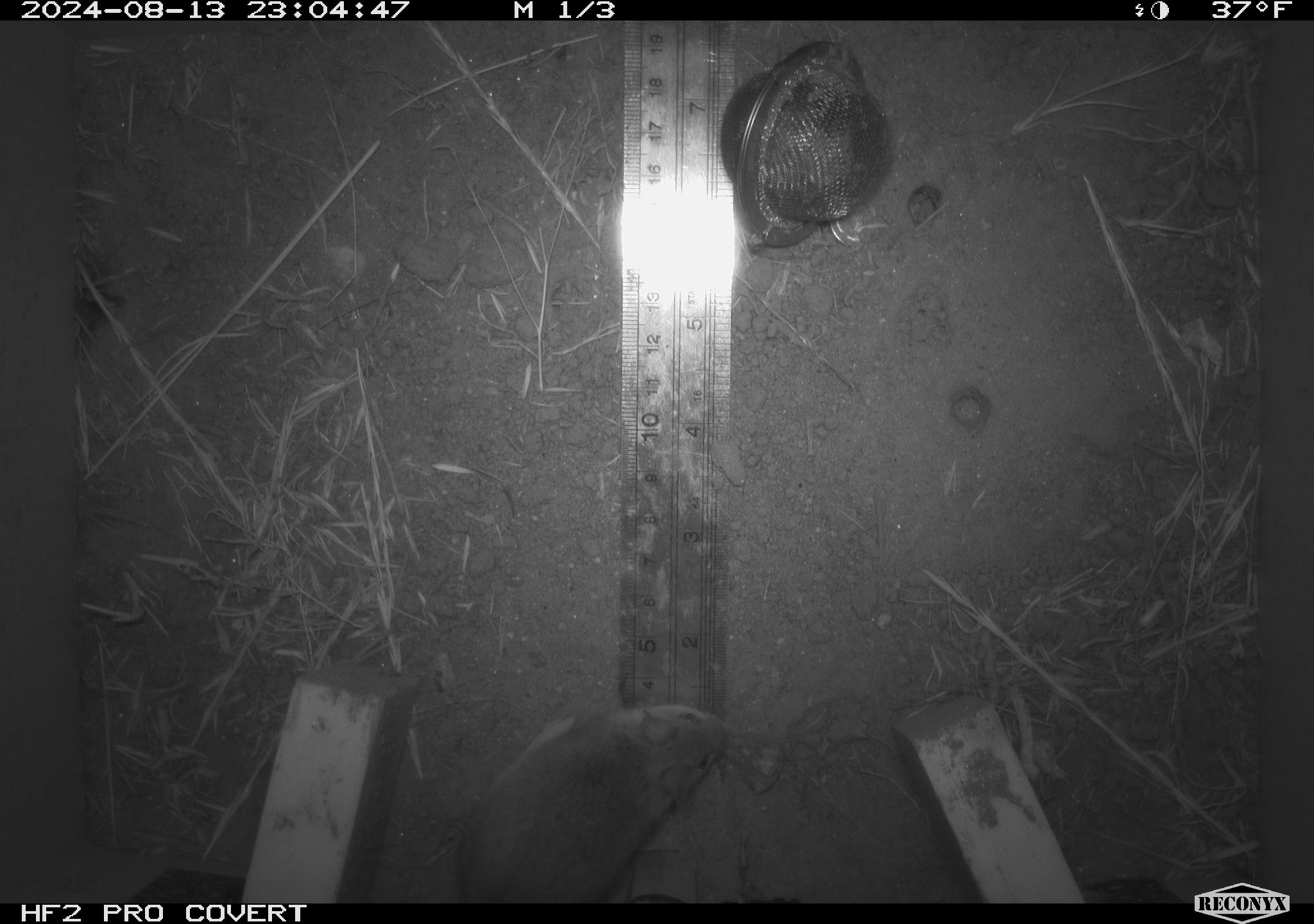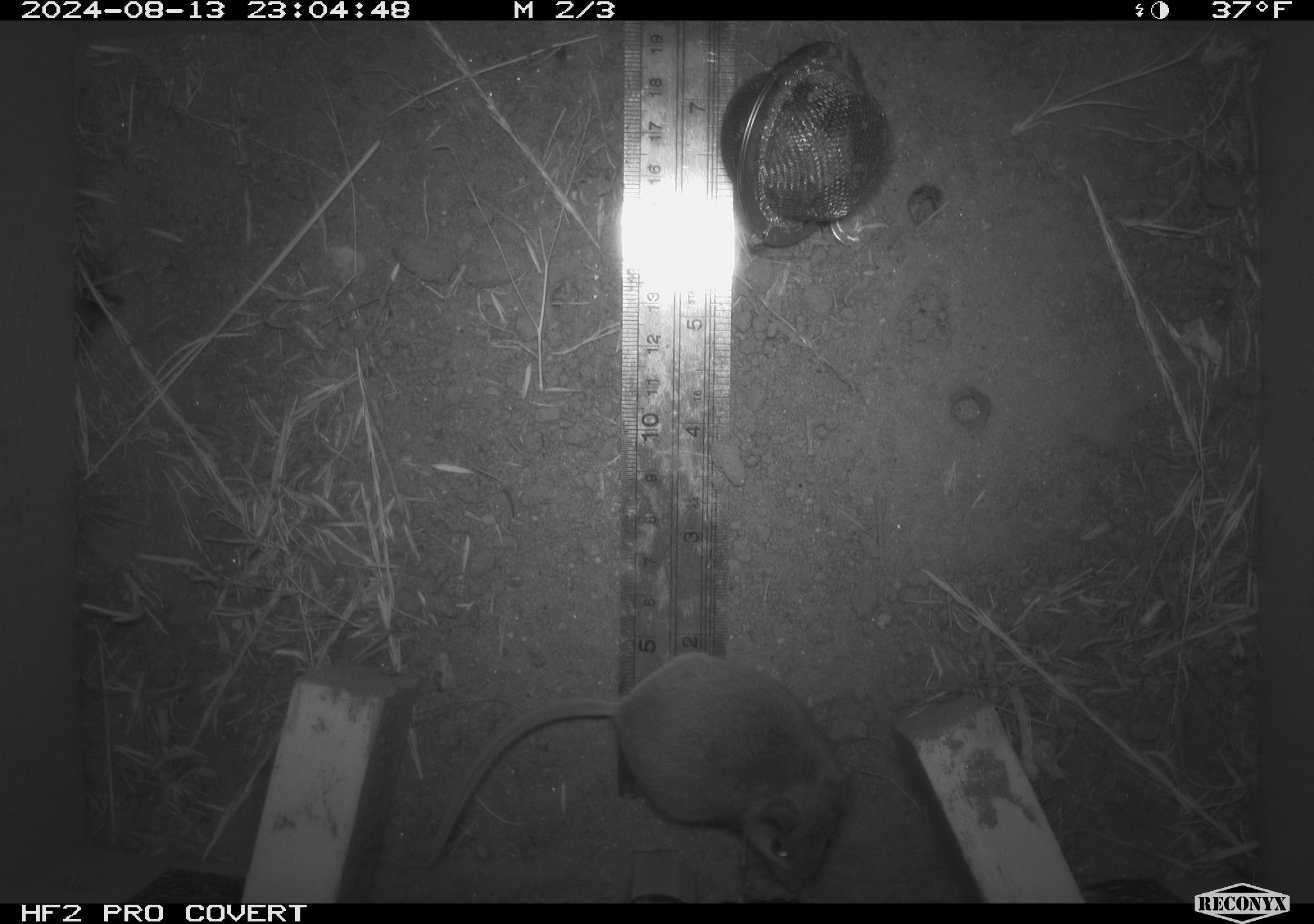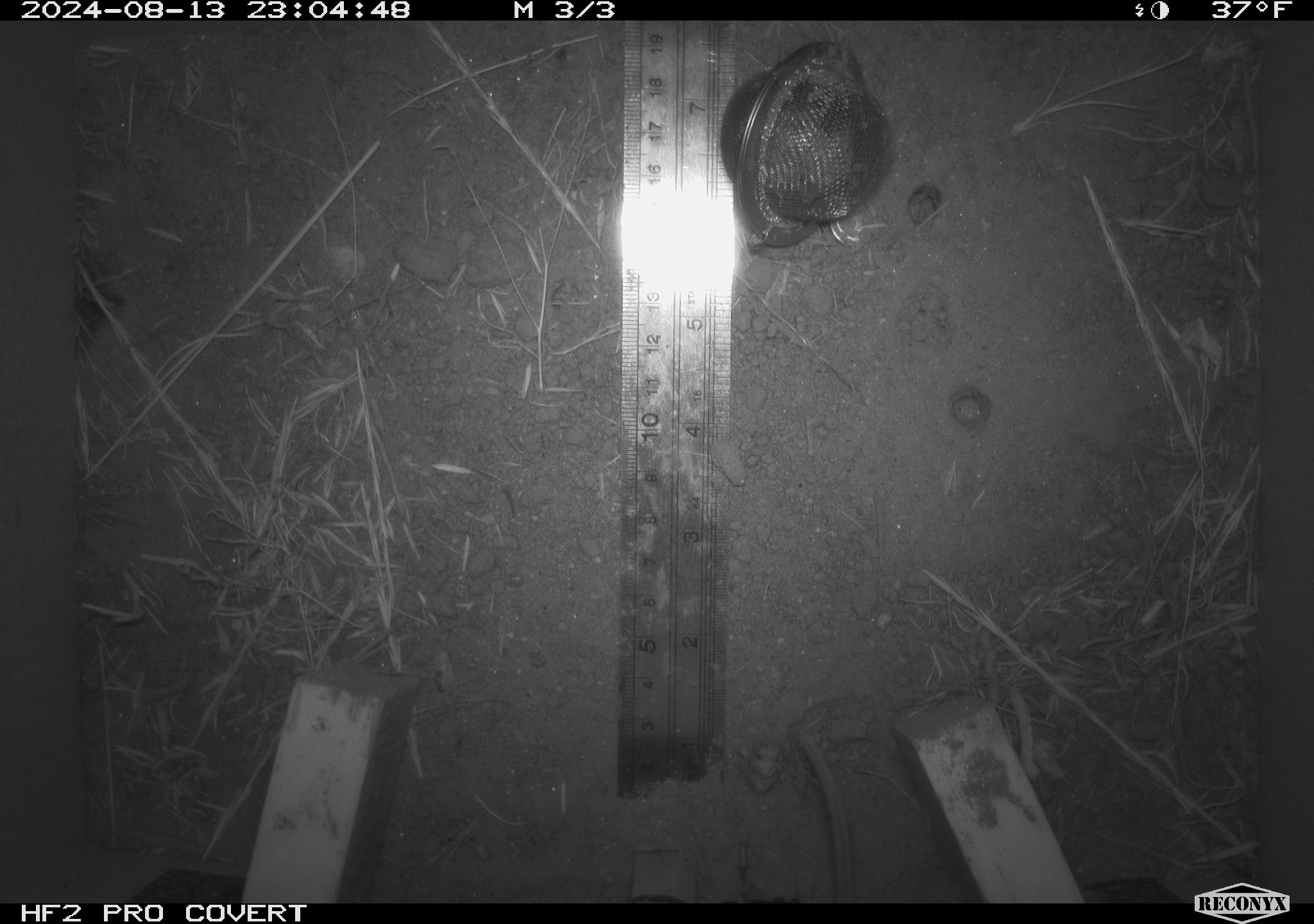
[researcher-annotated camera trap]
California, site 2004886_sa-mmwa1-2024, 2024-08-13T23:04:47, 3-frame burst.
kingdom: Animalia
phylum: Chordata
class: Mammalia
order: Rodentia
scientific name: Rodentia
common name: mouse species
Mouse species (Rodentia).